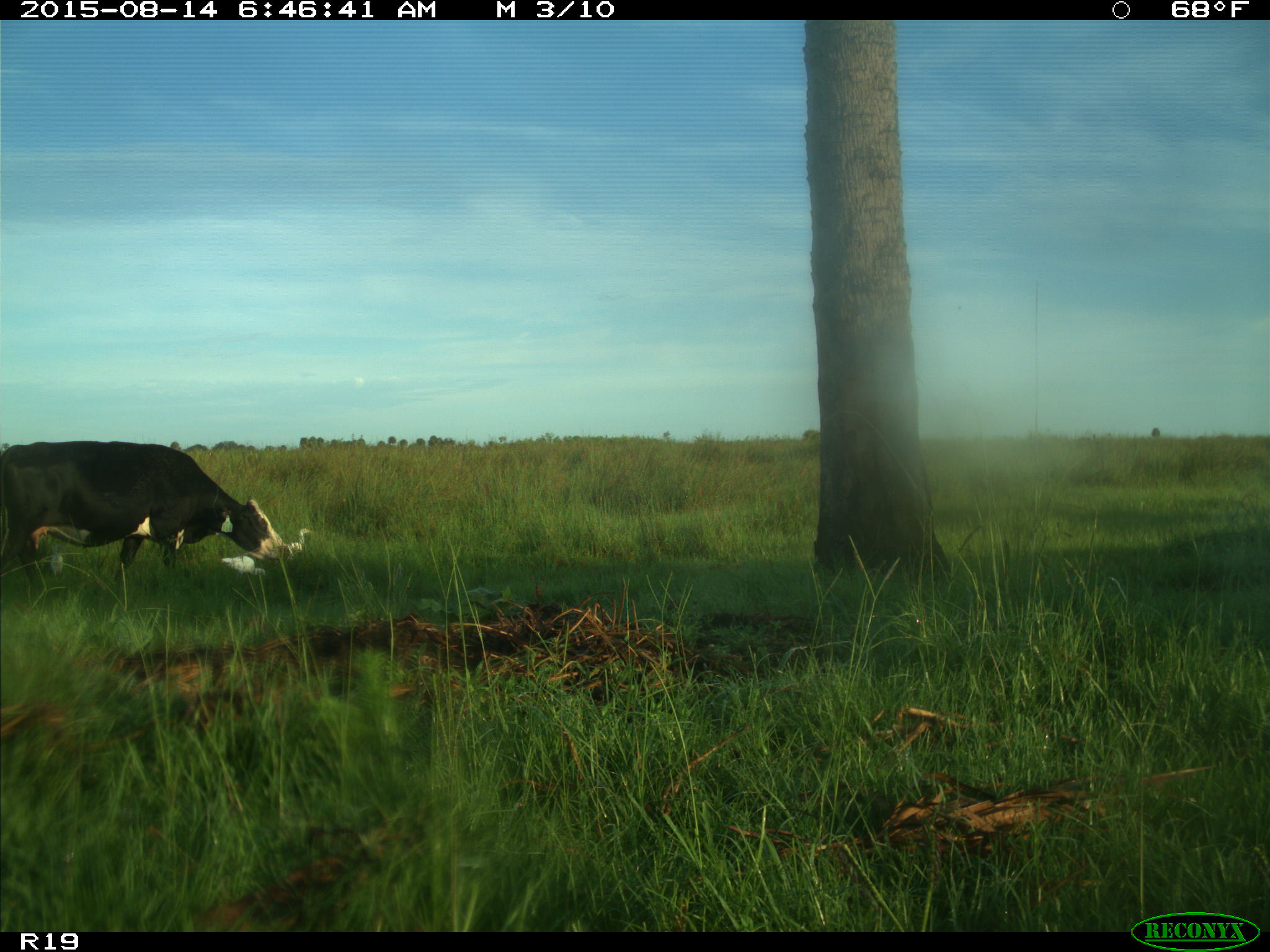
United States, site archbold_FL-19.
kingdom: Animalia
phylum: Chordata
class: Mammalia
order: Artiodactyla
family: Bovidae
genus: Bos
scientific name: Bos taurus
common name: domestic cow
Bos taurus (domestic cow).